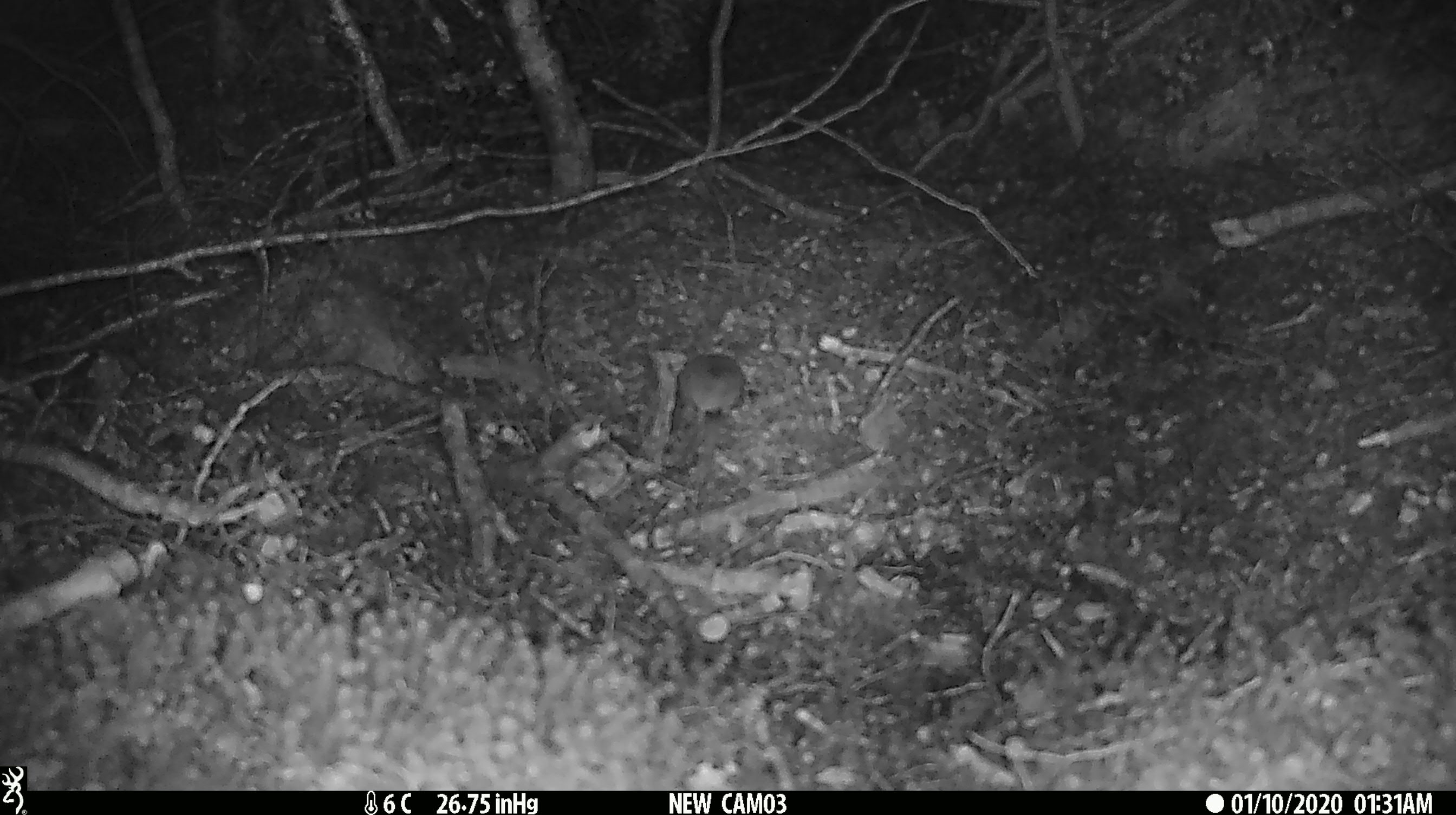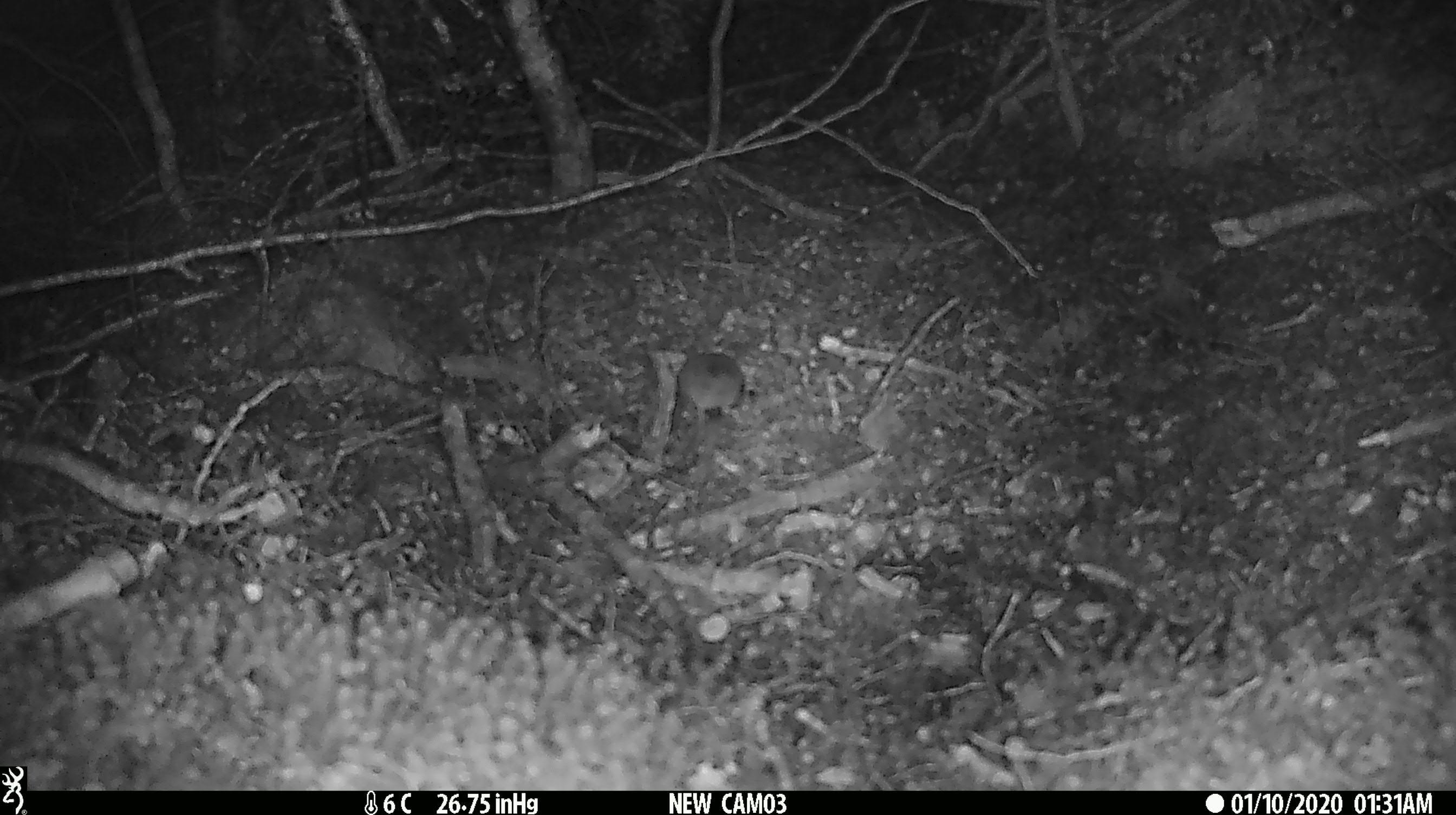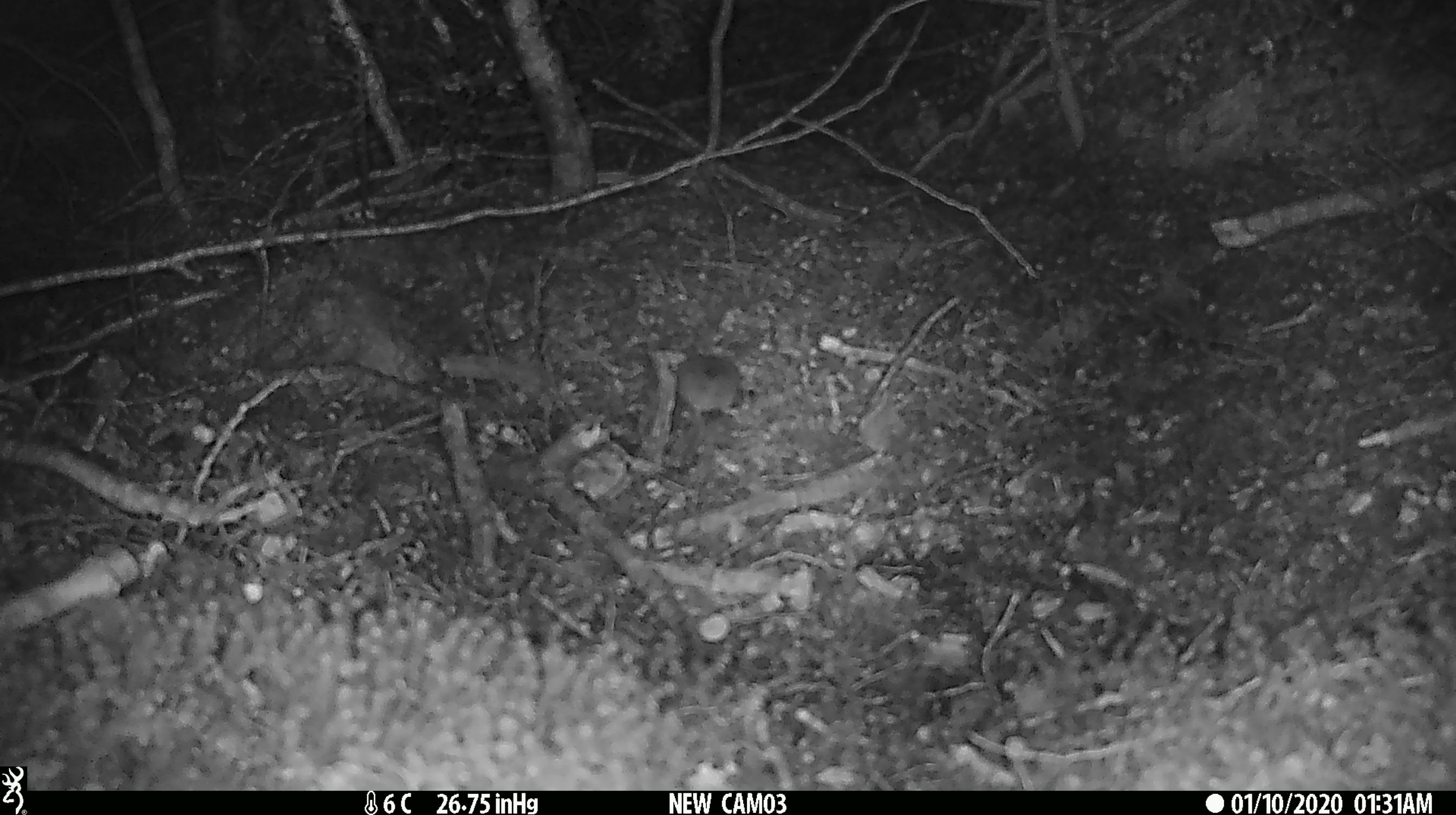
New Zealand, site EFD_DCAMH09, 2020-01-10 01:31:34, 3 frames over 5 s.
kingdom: Animalia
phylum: Chordata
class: Mammalia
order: Rodentia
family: Muridae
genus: Mus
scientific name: Mus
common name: mouse